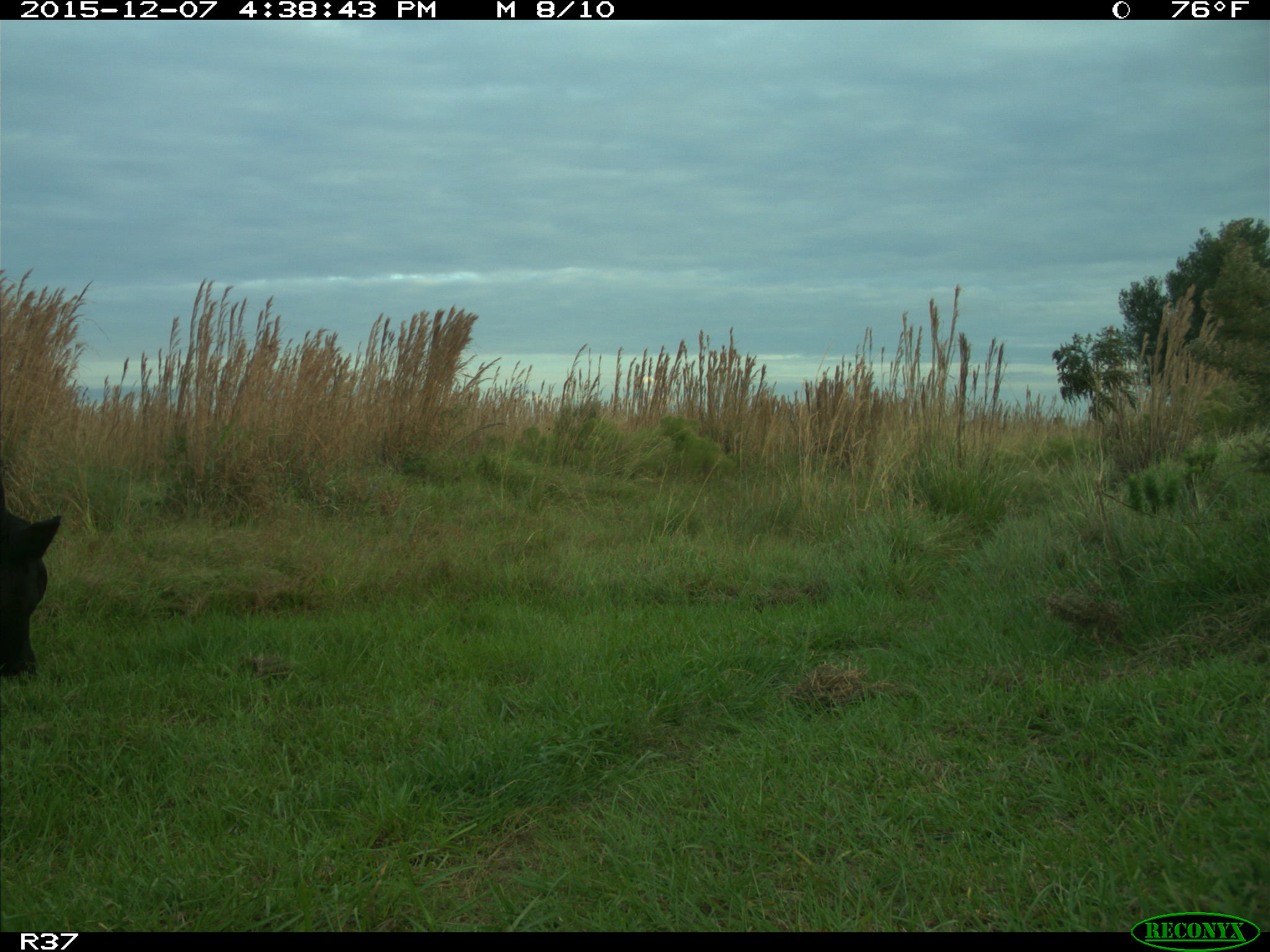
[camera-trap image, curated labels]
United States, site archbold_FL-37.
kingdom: Animalia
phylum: Chordata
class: Mammalia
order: Artiodactyla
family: Bovidae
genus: Bos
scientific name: Bos taurus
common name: domestic cow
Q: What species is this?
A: Bos taurus (domestic cow).